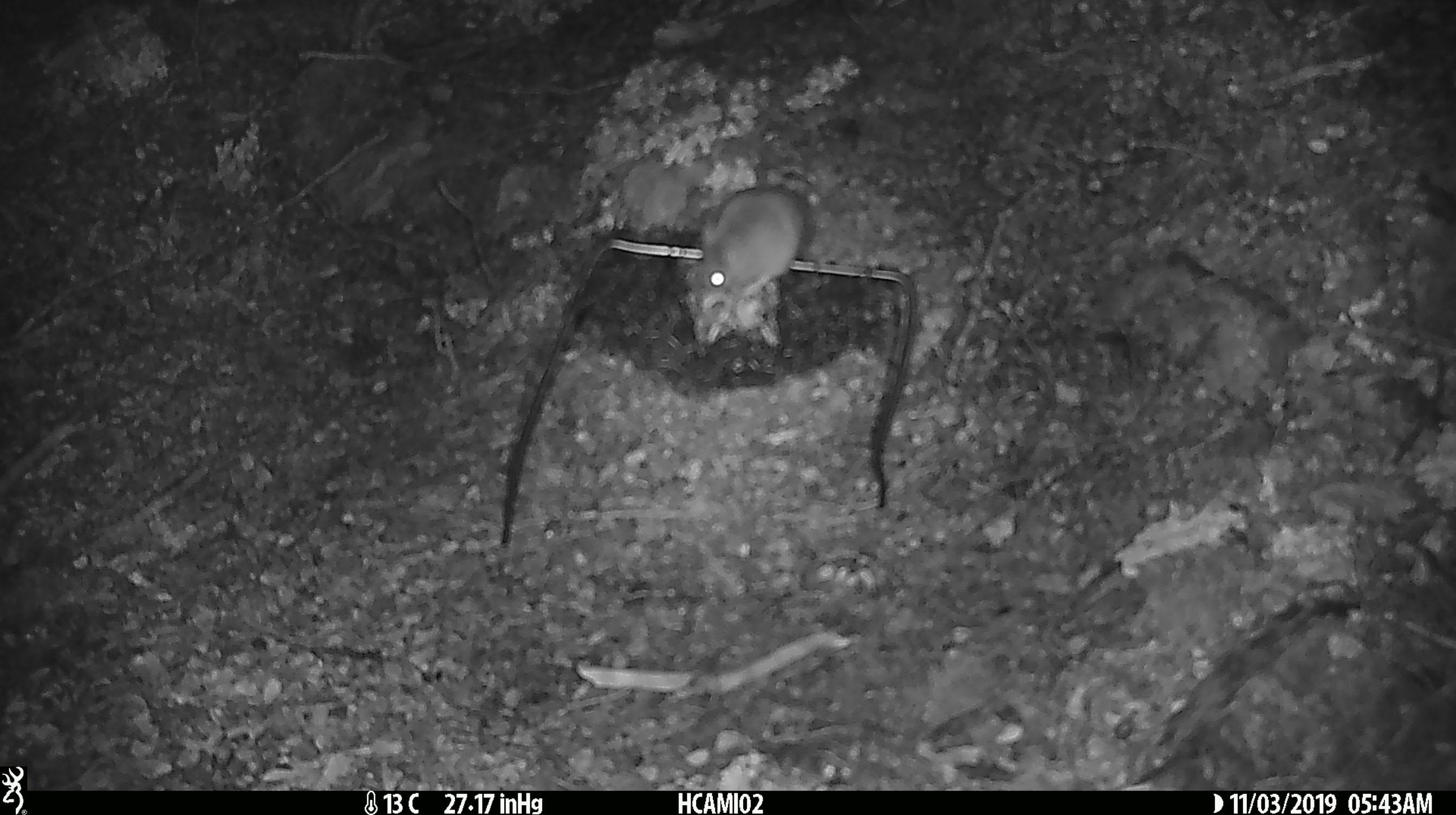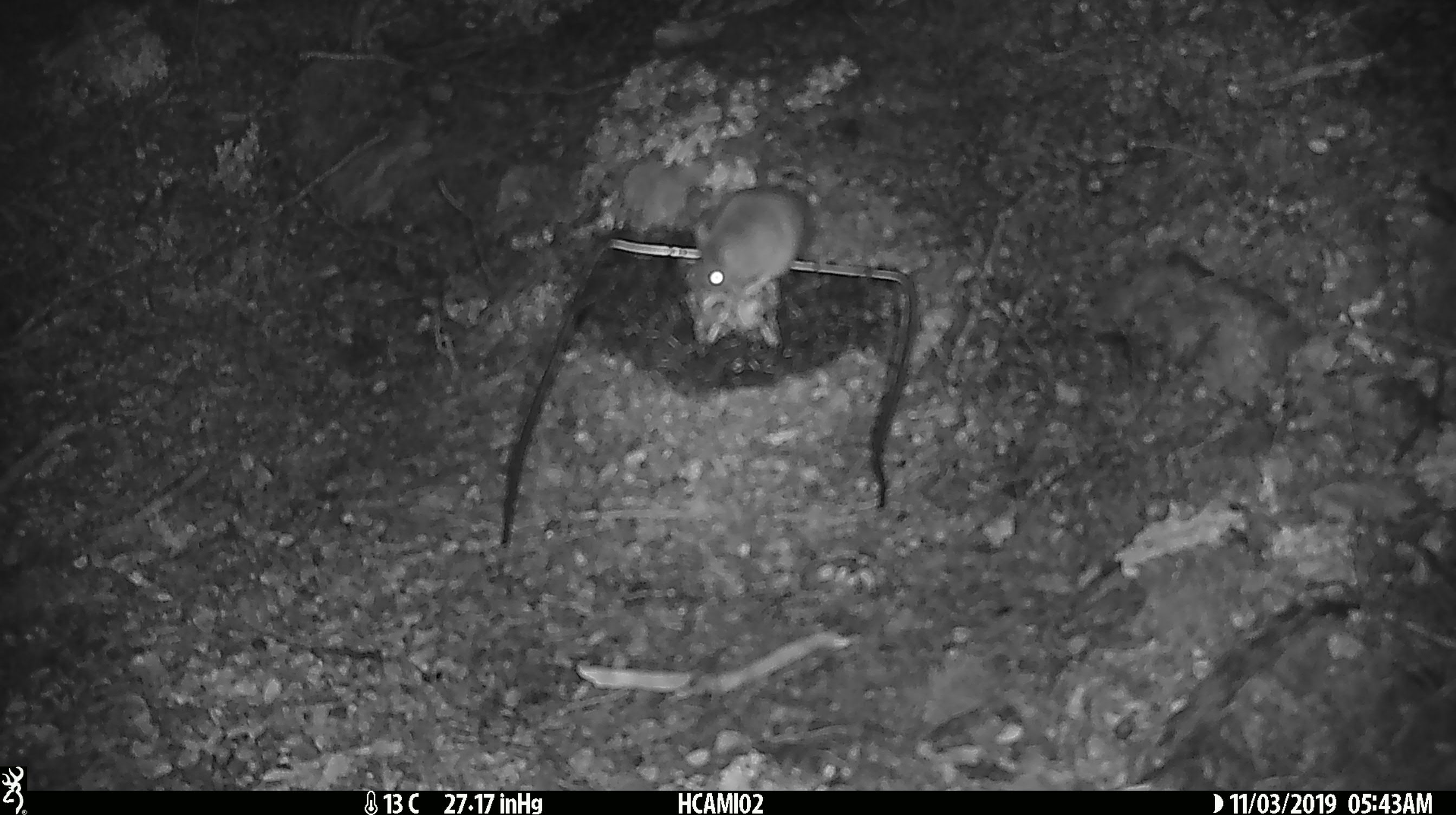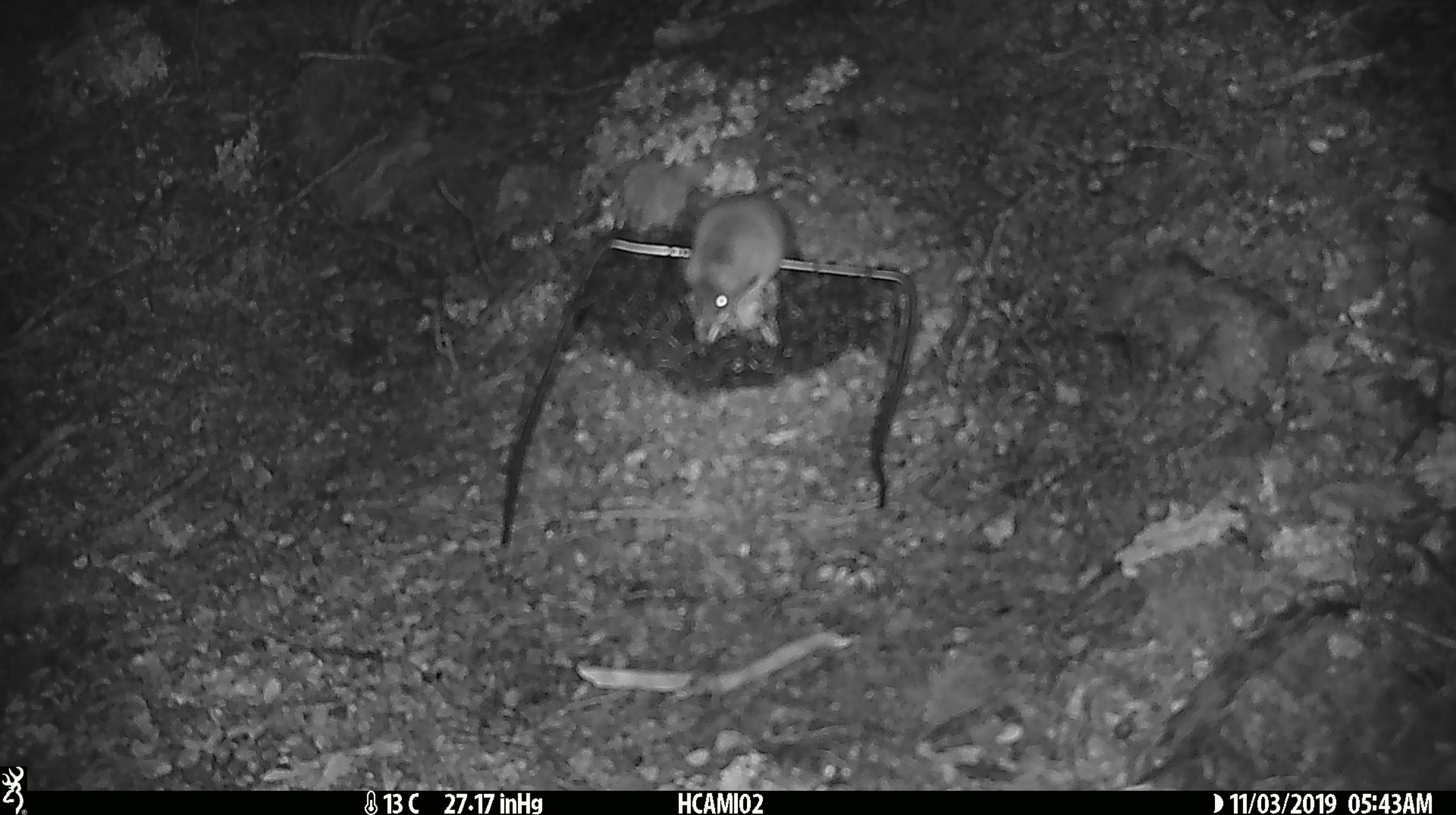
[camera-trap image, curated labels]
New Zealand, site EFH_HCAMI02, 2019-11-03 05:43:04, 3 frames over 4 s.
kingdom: Animalia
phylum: Chordata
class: Mammalia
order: Rodentia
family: Muridae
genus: Mus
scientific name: Mus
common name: mouse